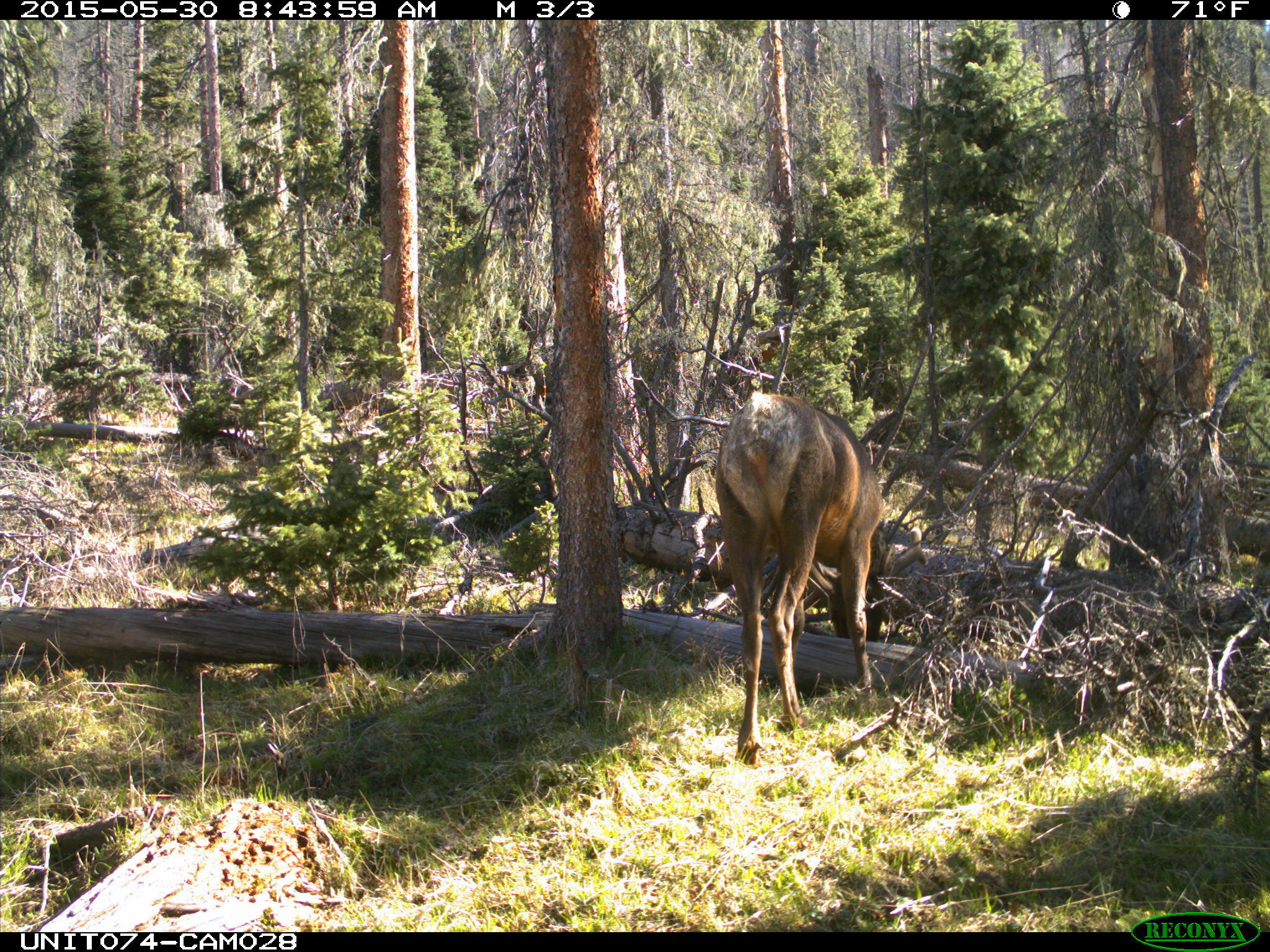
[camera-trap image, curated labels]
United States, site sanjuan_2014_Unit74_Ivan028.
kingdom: Animalia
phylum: Chordata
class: Mammalia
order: Artiodactyla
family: Cervidae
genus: Cervus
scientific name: Cervus elaphus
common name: red deer